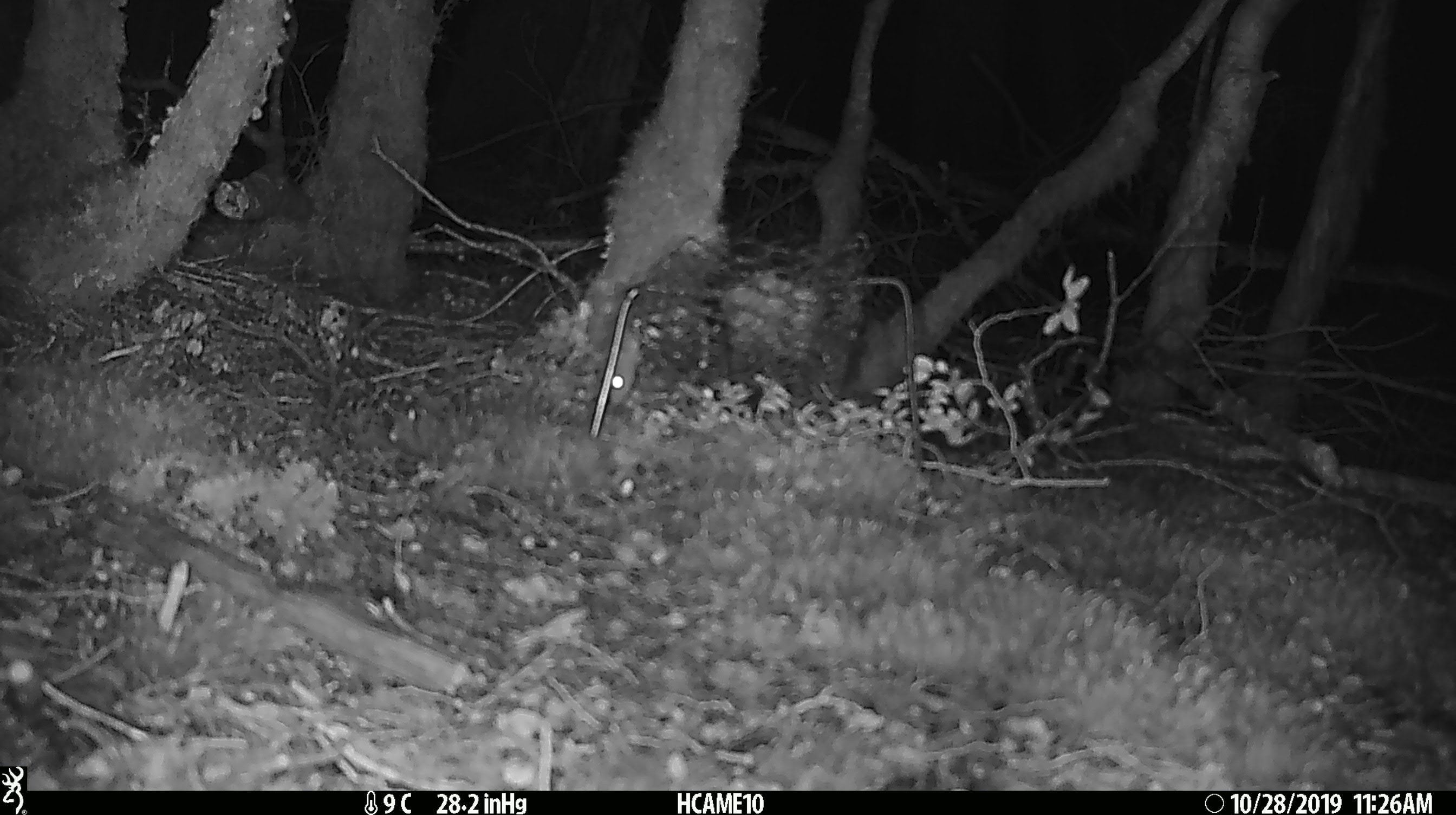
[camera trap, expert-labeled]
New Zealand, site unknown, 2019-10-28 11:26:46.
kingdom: Animalia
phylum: Chordata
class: Mammalia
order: Rodentia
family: Muridae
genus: Mus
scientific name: Mus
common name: mouse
Mouse (Mus).